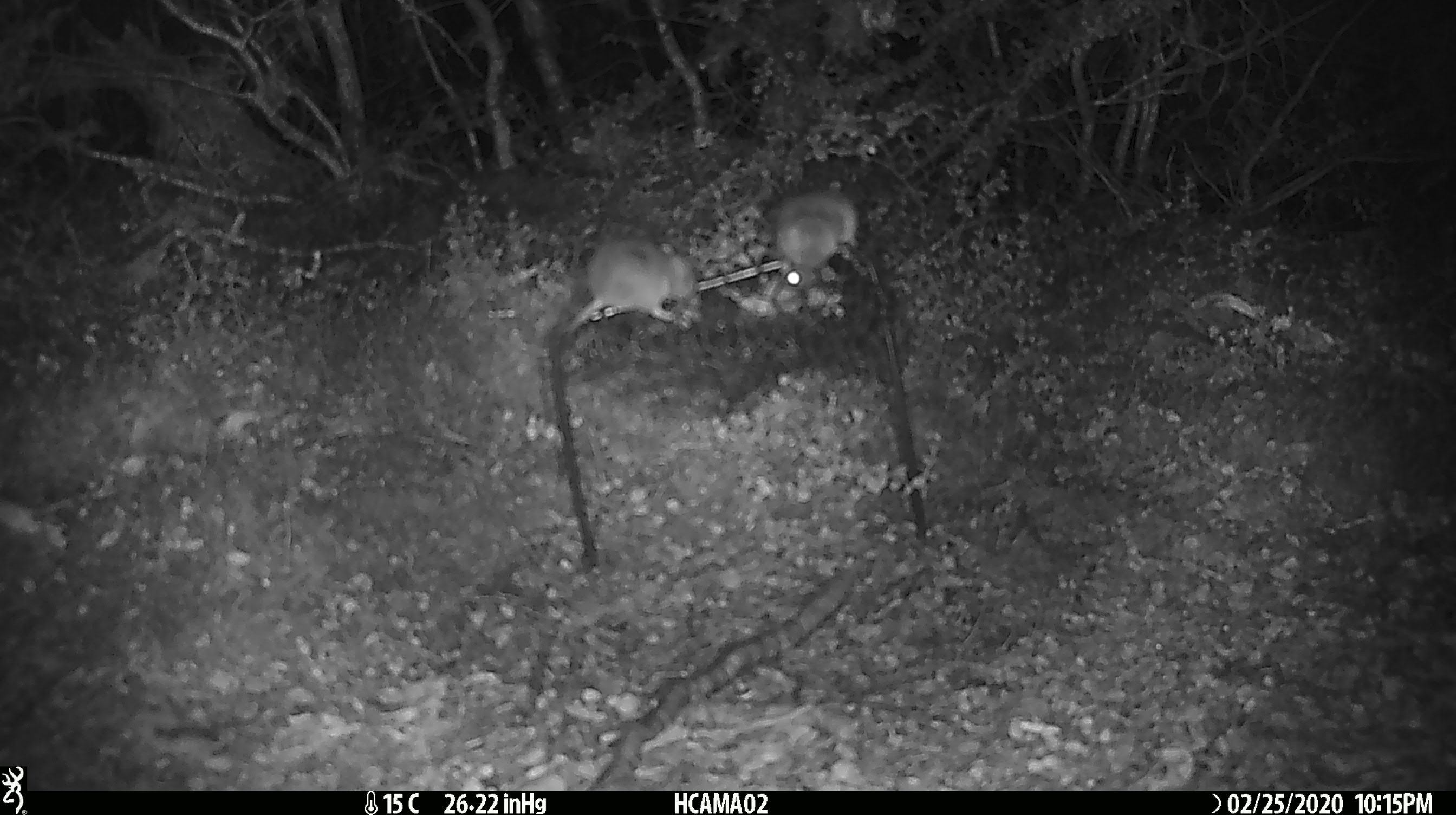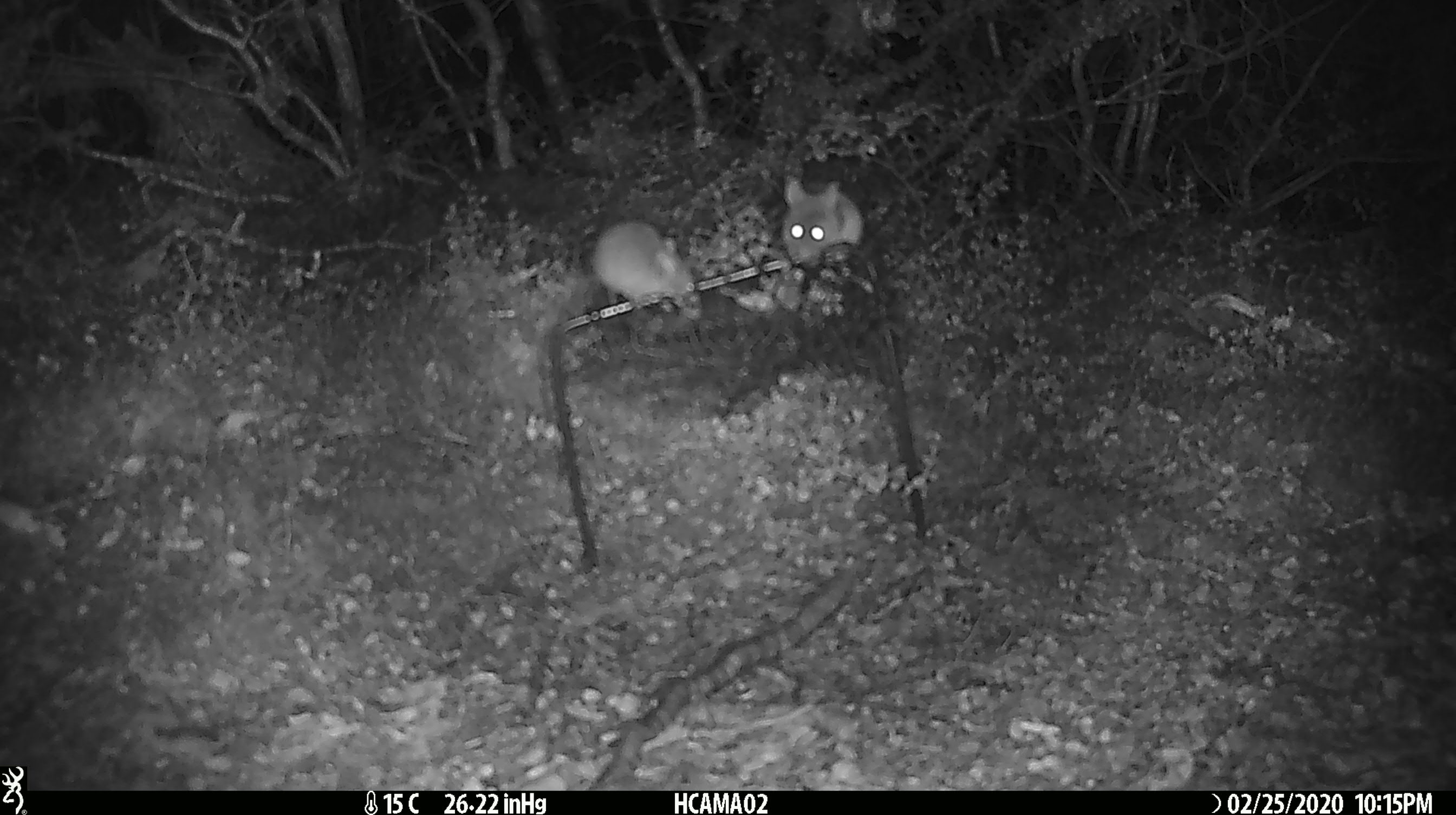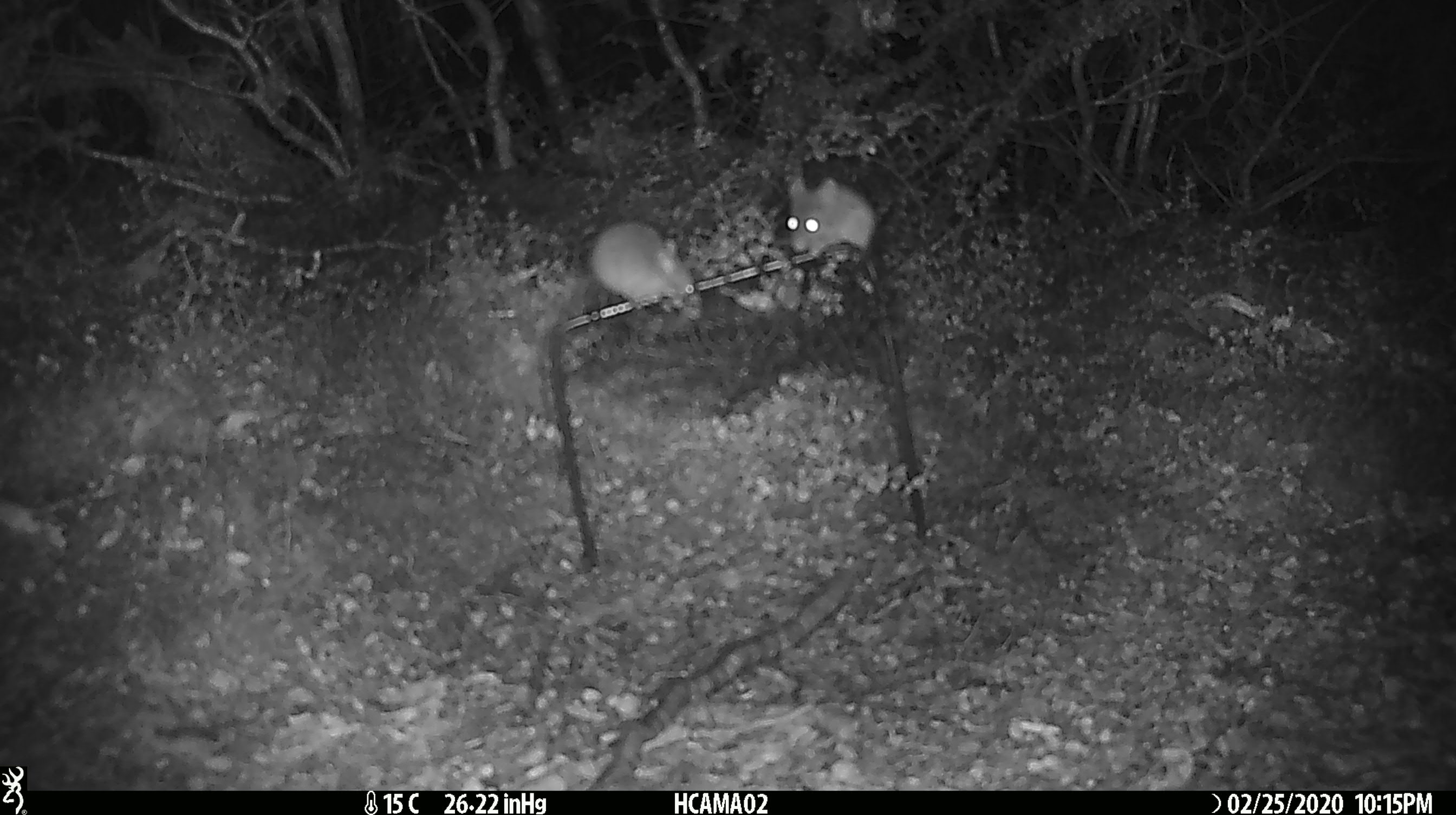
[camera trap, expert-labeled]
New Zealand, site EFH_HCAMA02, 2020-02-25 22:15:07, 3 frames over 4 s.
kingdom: Animalia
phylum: Chordata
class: Mammalia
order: Rodentia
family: Muridae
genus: Mus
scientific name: Mus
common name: mouse